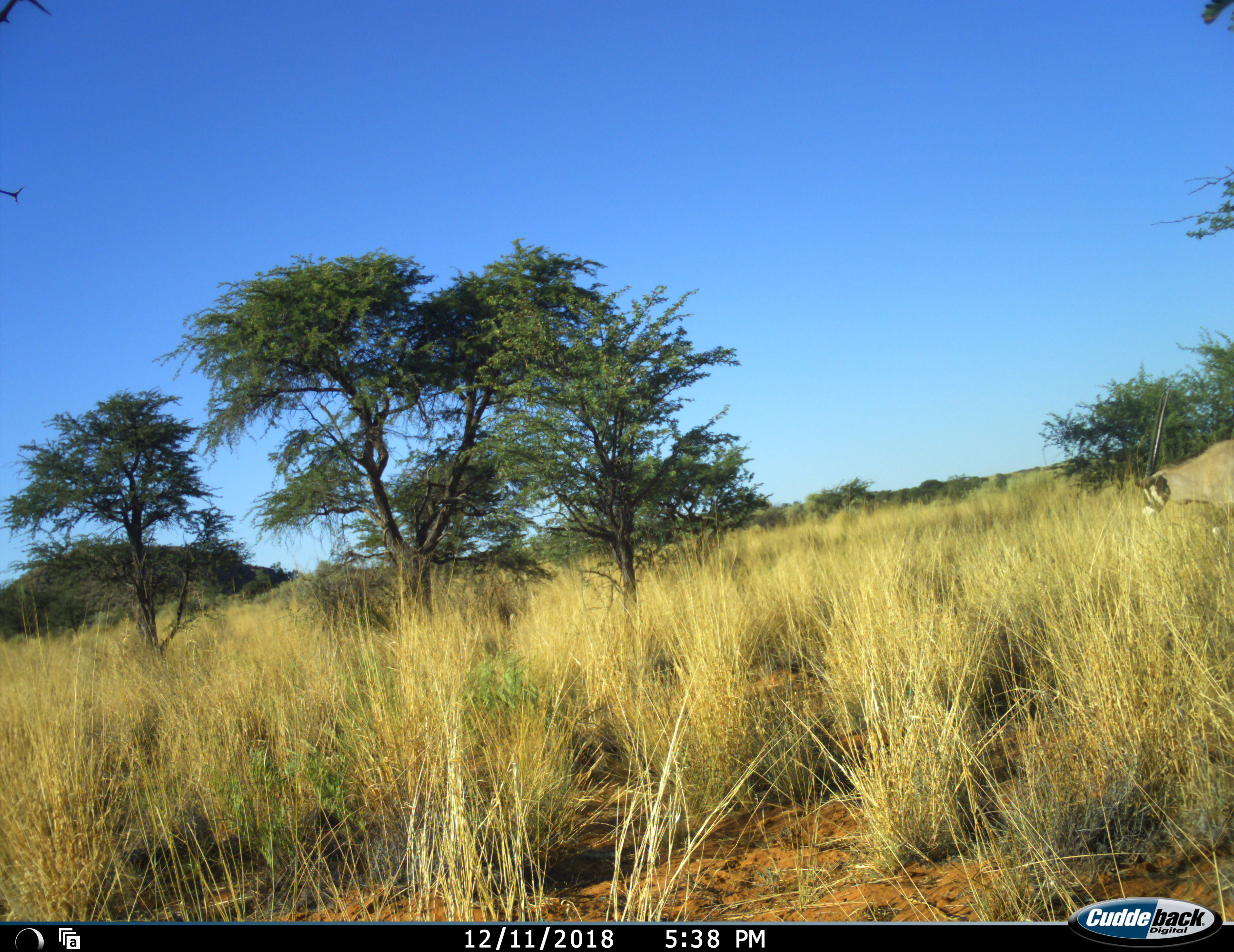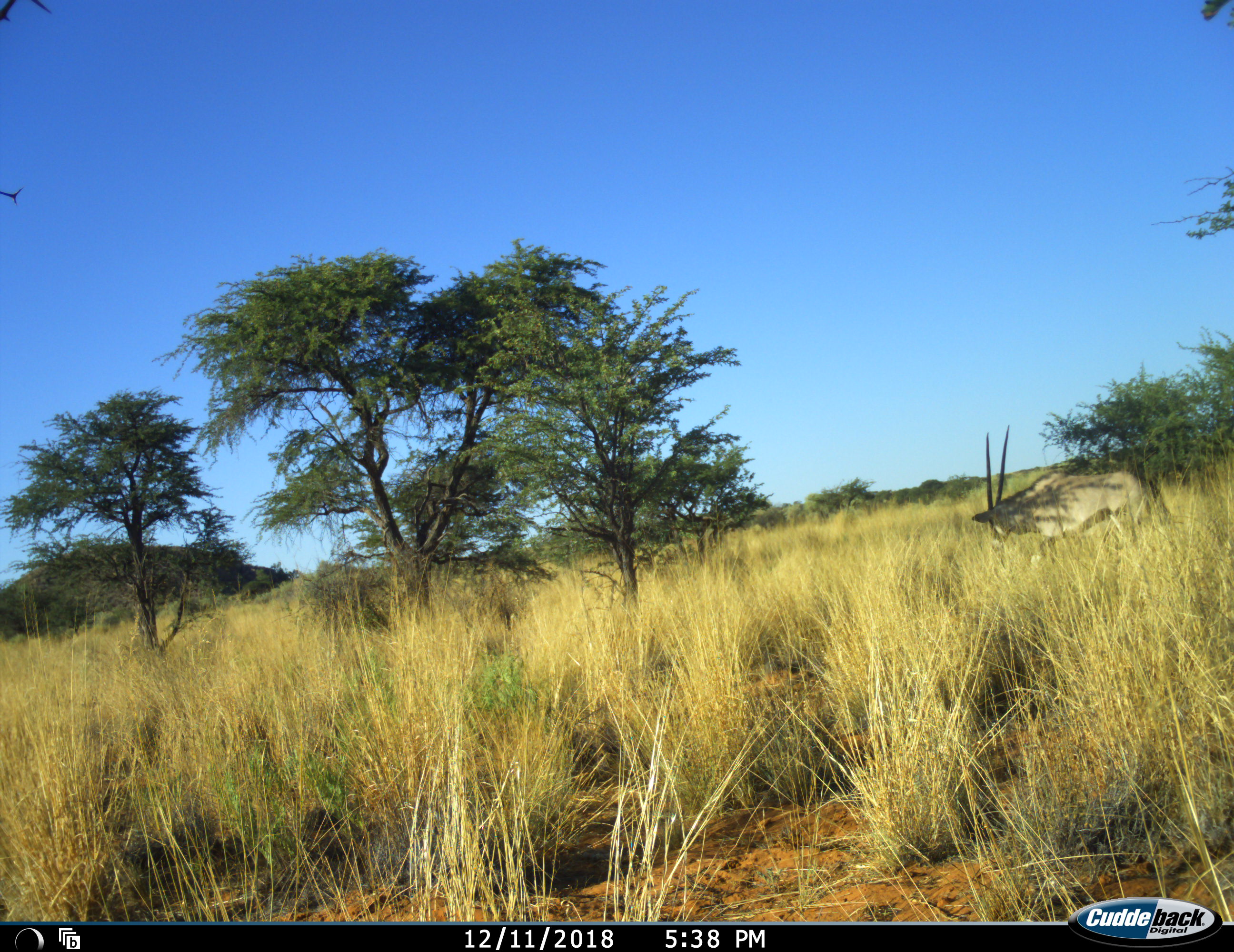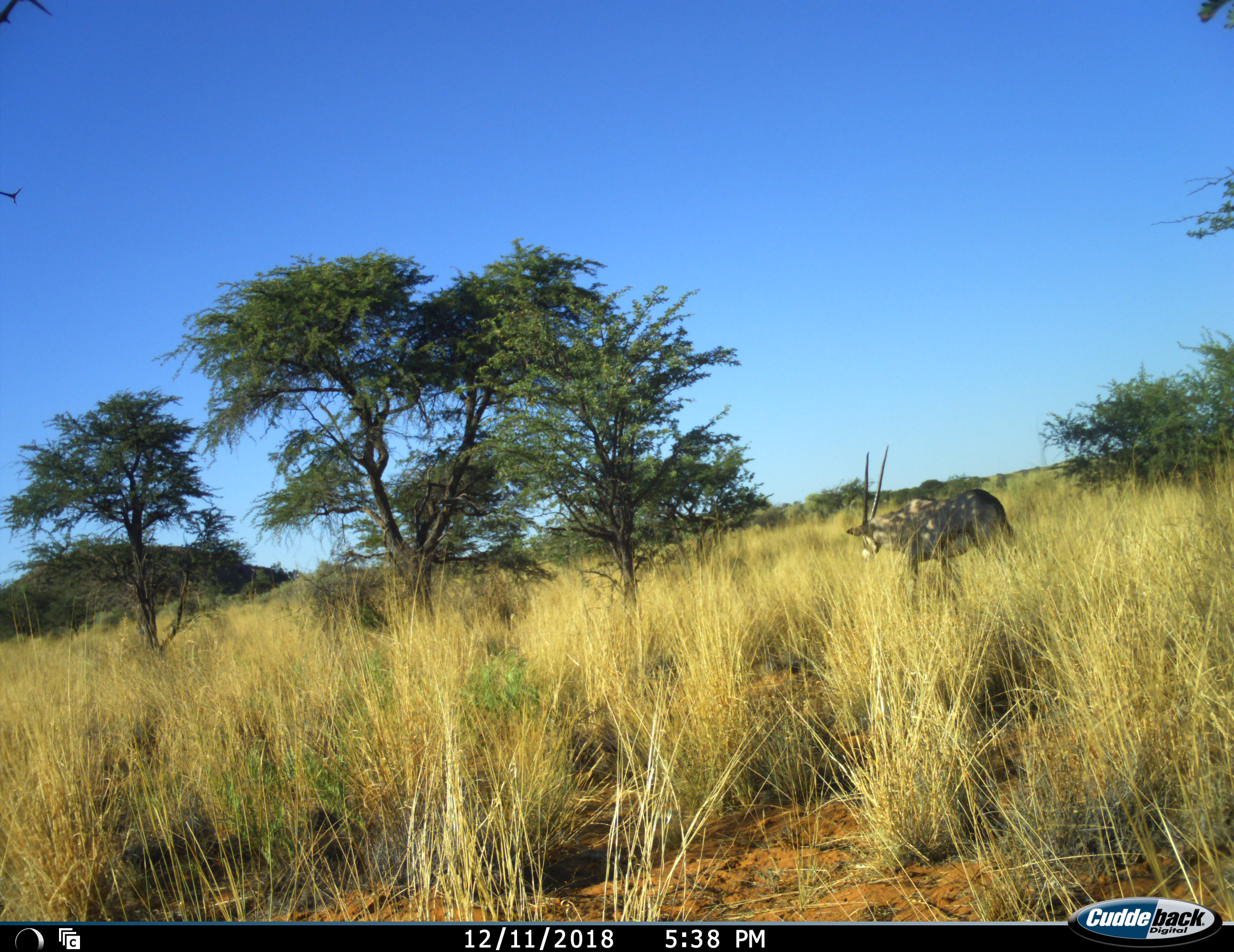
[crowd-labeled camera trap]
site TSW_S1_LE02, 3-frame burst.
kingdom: Animalia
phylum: Chordata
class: Mammalia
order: Artiodactyla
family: Bovidae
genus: Oryx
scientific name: Oryx gazella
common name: gemsbok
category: oryx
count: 1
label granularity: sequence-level